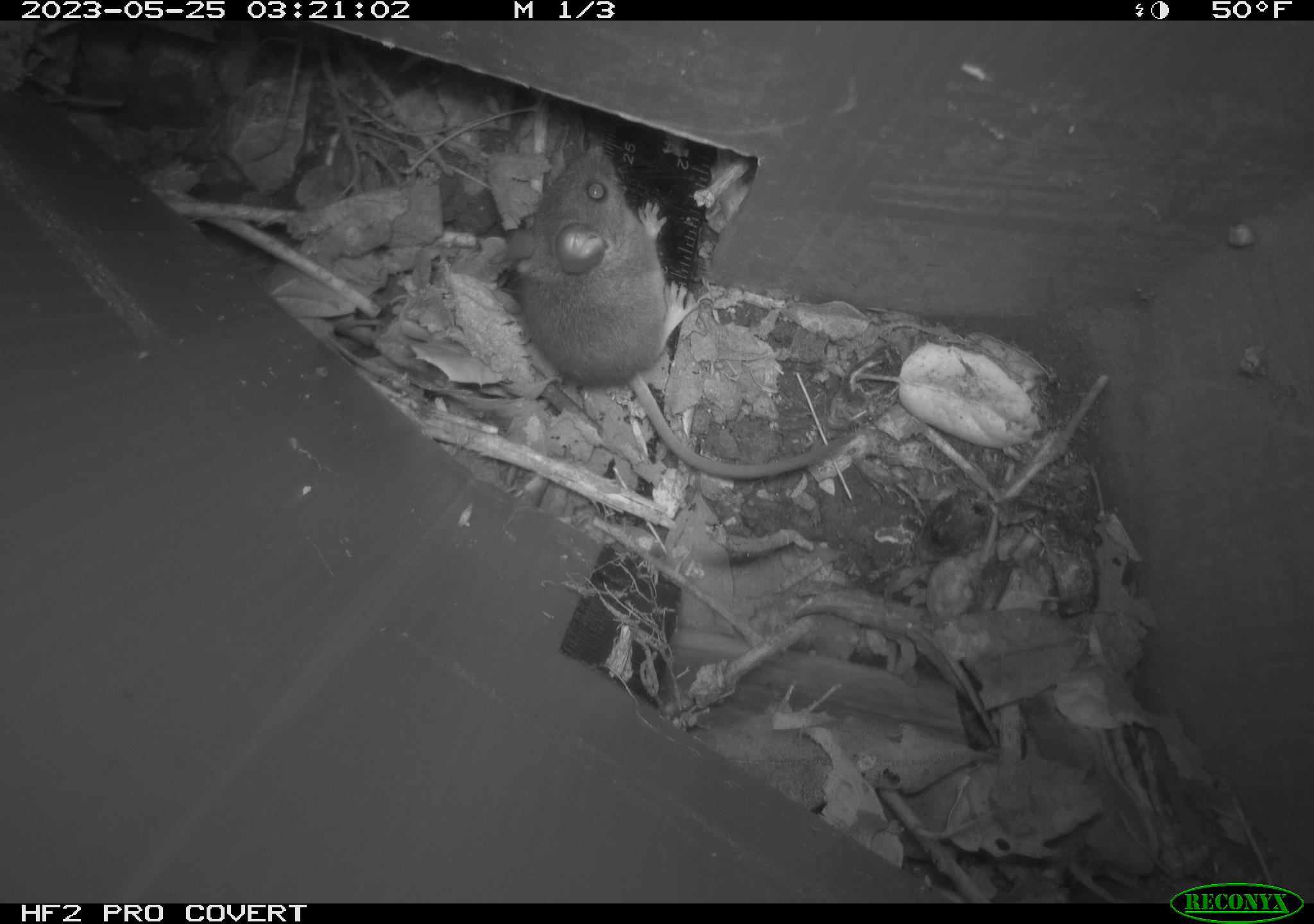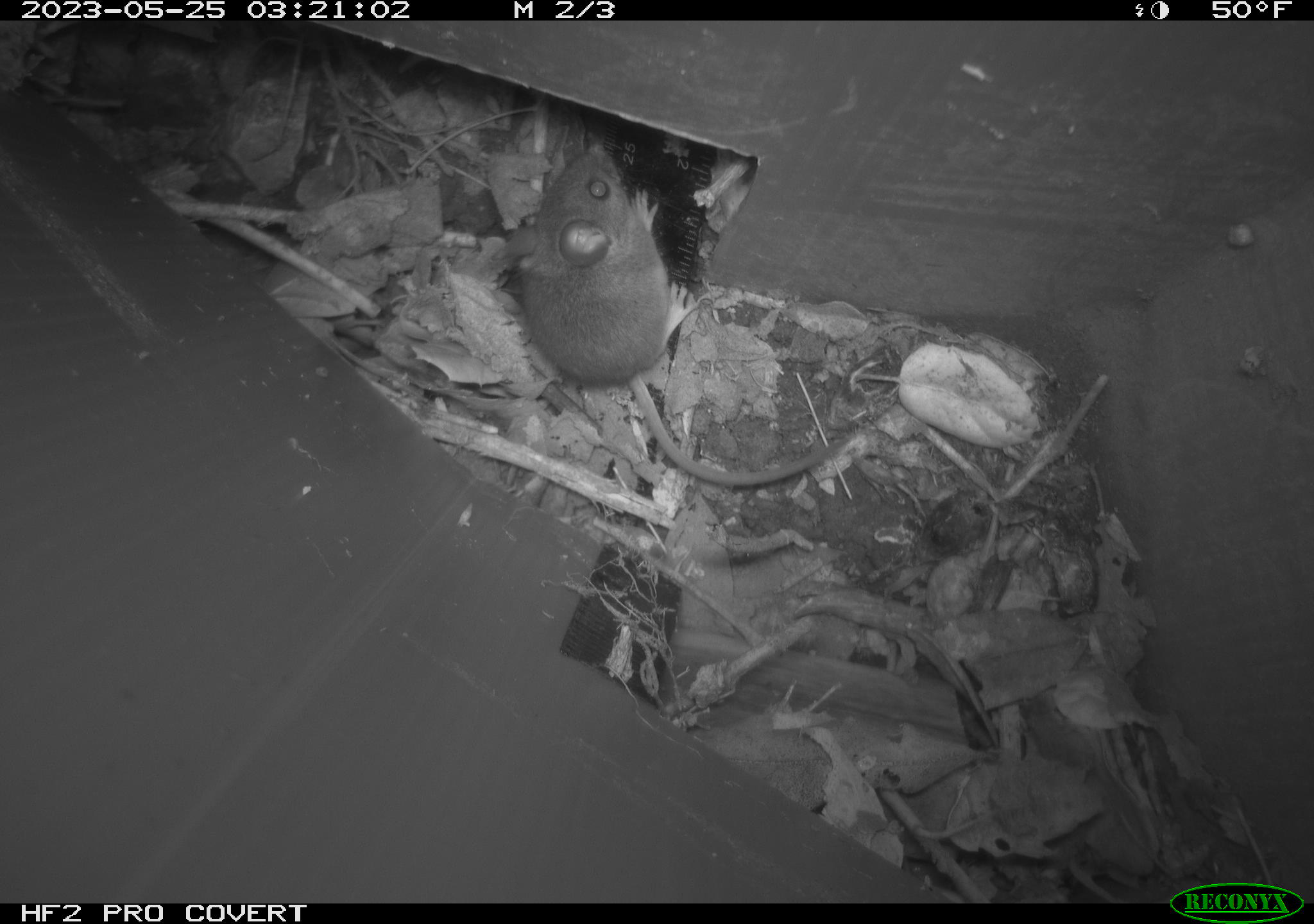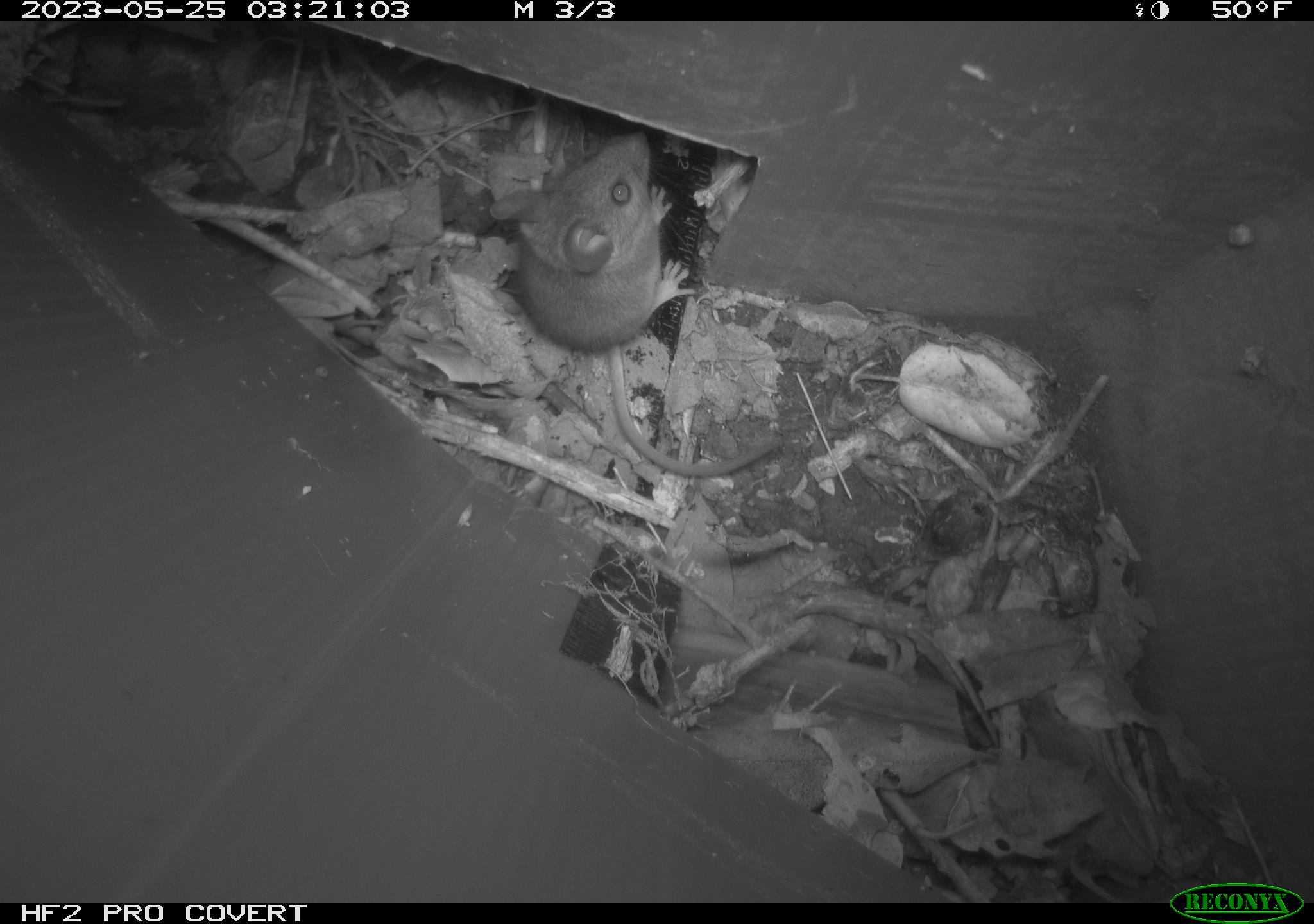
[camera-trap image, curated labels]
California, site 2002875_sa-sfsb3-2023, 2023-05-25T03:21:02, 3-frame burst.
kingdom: Animalia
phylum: Chordata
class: Mammalia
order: Rodentia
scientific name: Rodentia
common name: mouse species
Mouse species (Rodentia).